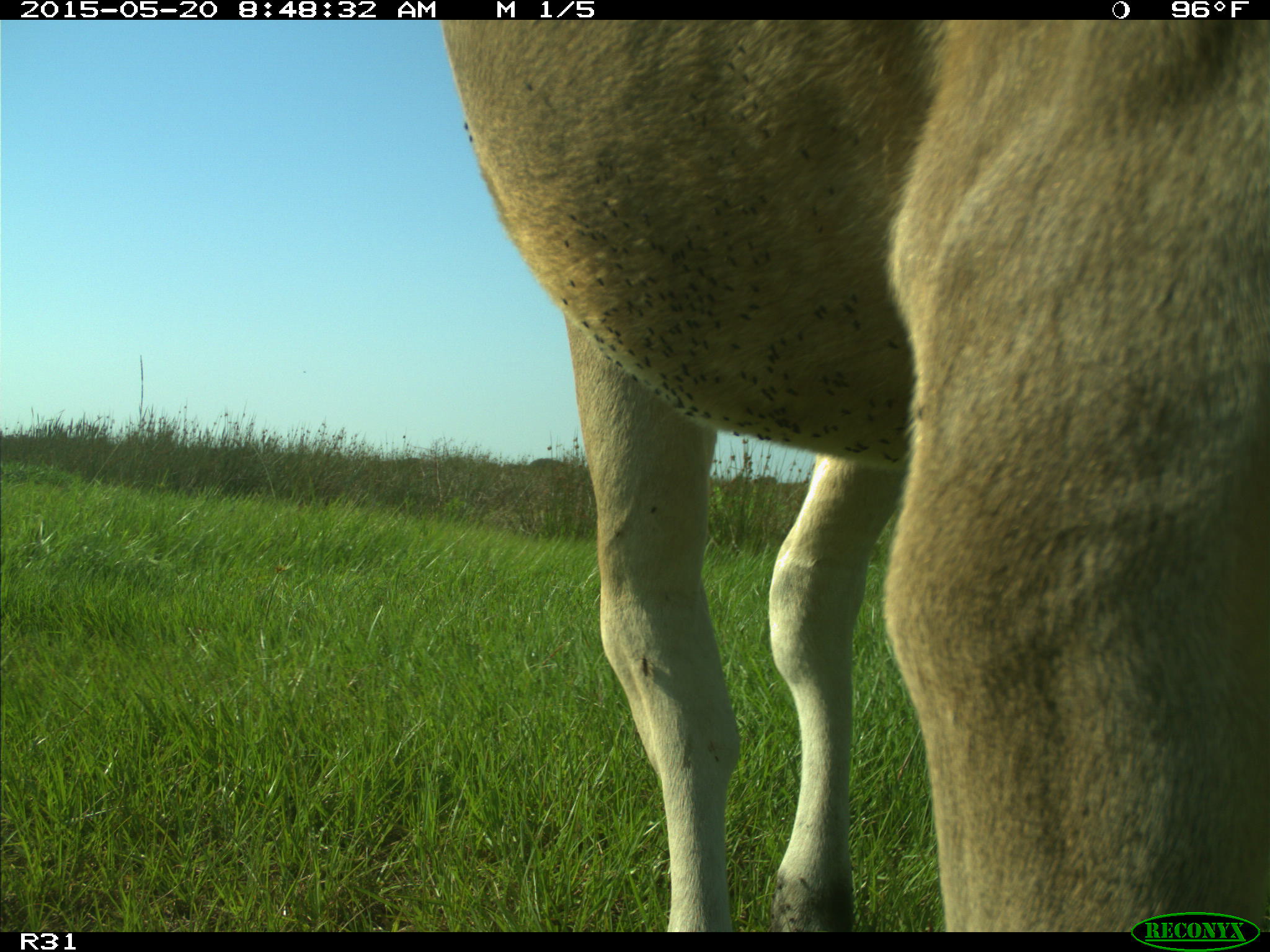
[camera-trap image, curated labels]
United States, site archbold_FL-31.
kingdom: Animalia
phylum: Chordata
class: Mammalia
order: Artiodactyla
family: Bovidae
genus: Bos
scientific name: Bos taurus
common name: domestic cow